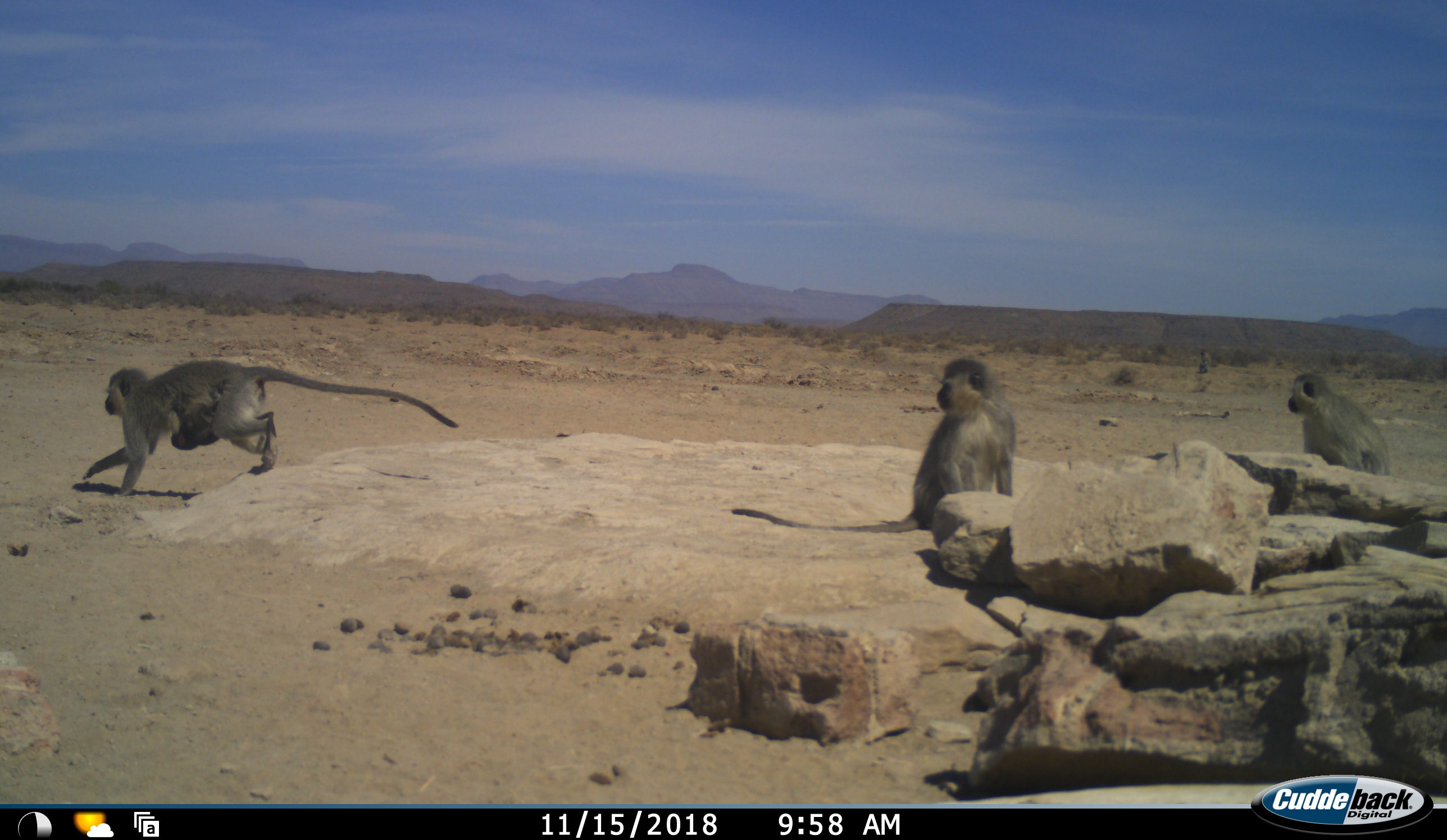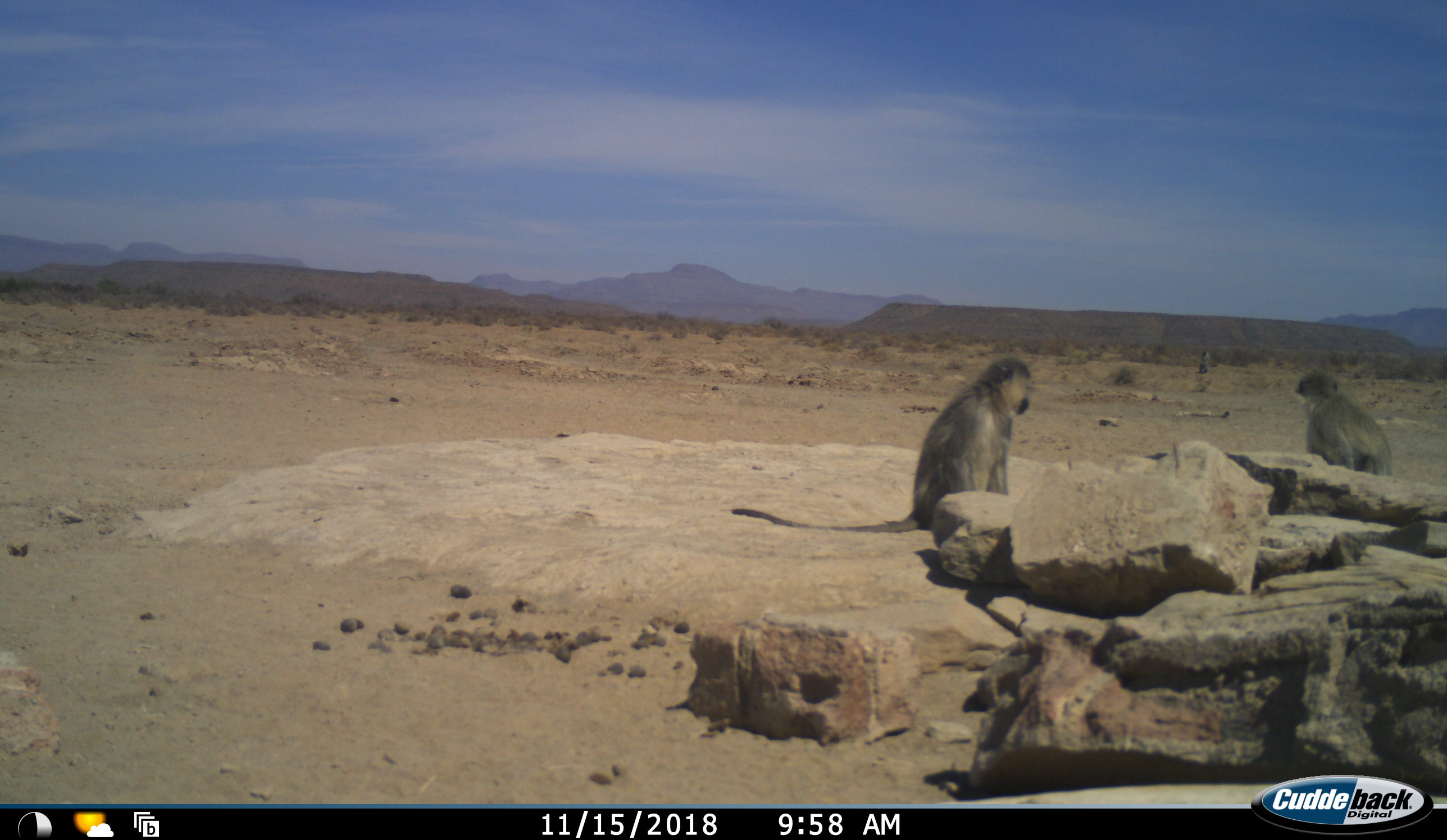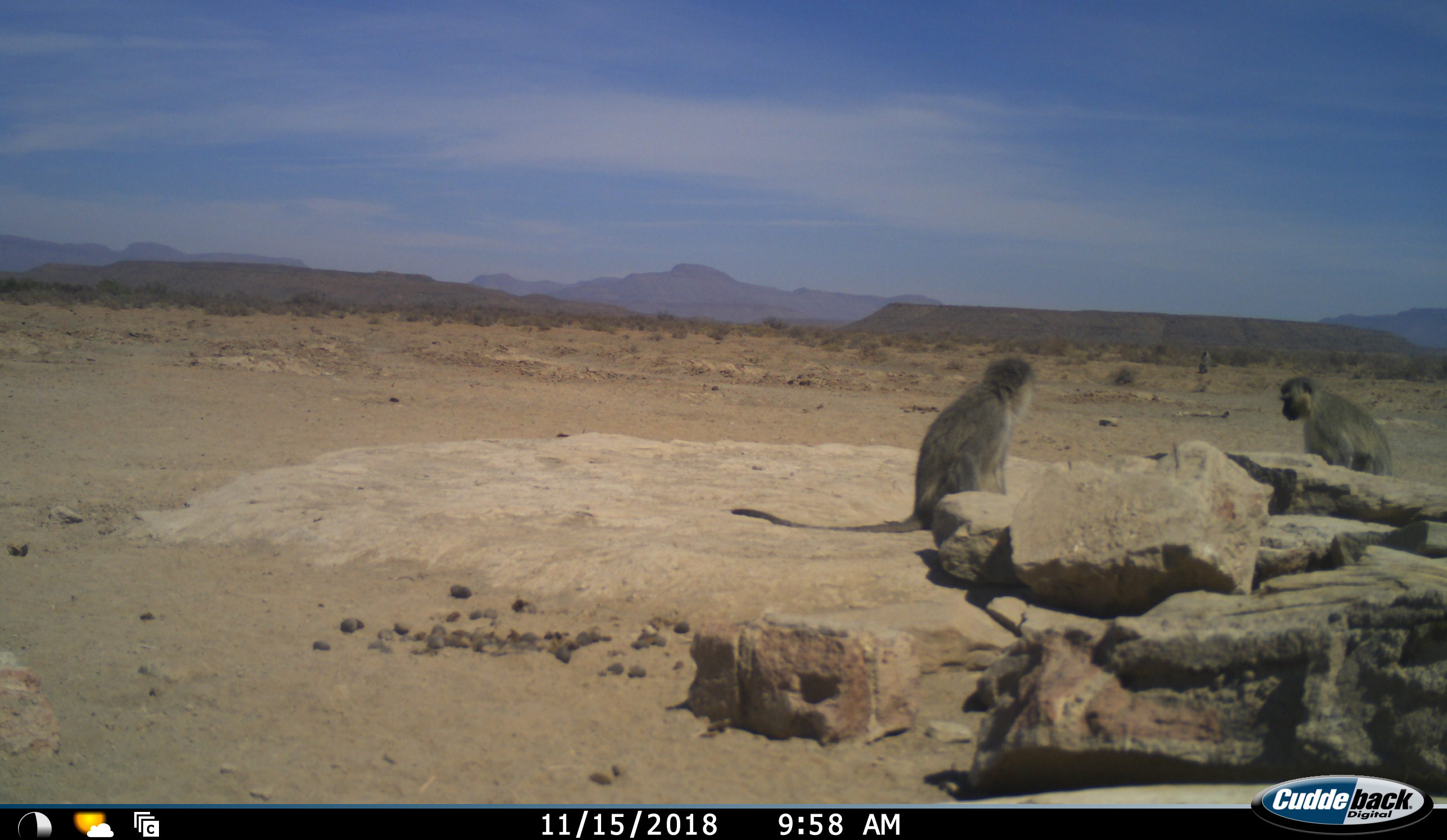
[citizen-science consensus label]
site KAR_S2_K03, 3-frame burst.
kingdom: Animalia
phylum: Chordata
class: Mammalia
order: Primates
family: Cercopithecidae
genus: Chlorocebus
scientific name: Chlorocebus pygerythrus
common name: vervet monkey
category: monkeyvervet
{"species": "monkeyvervet (vervet monkey) (Chlorocebus pygerythrus)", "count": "4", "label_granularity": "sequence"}